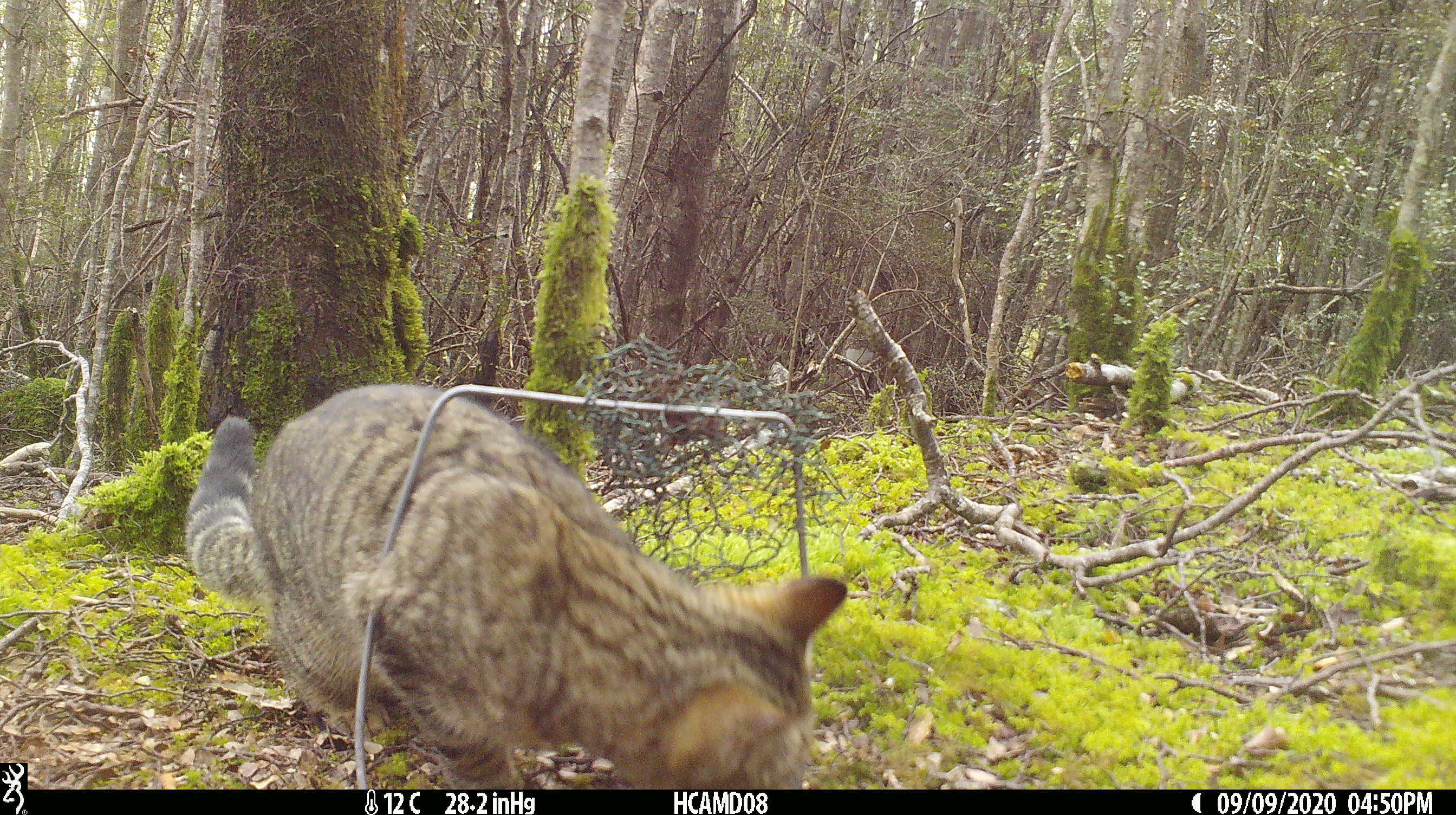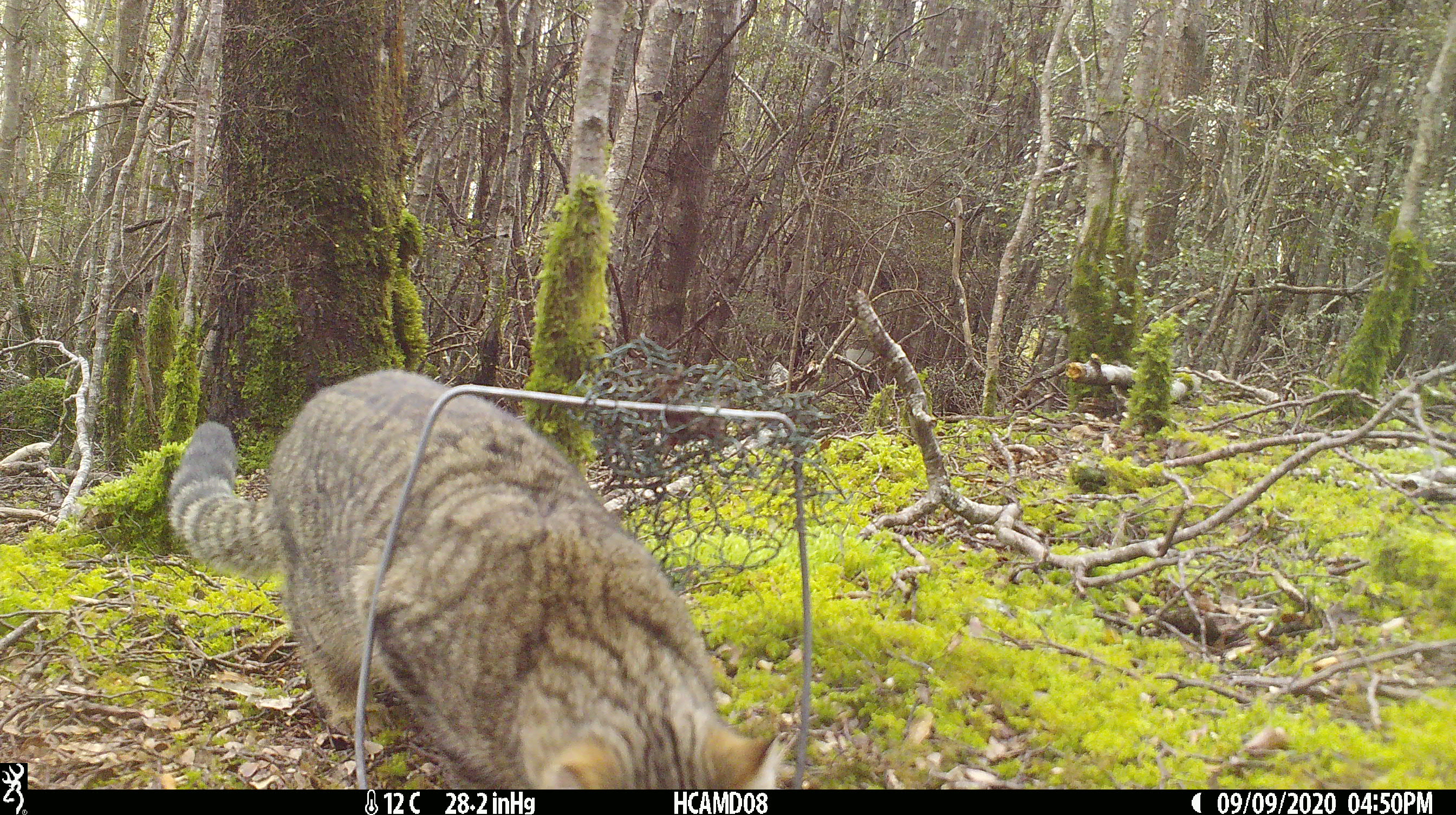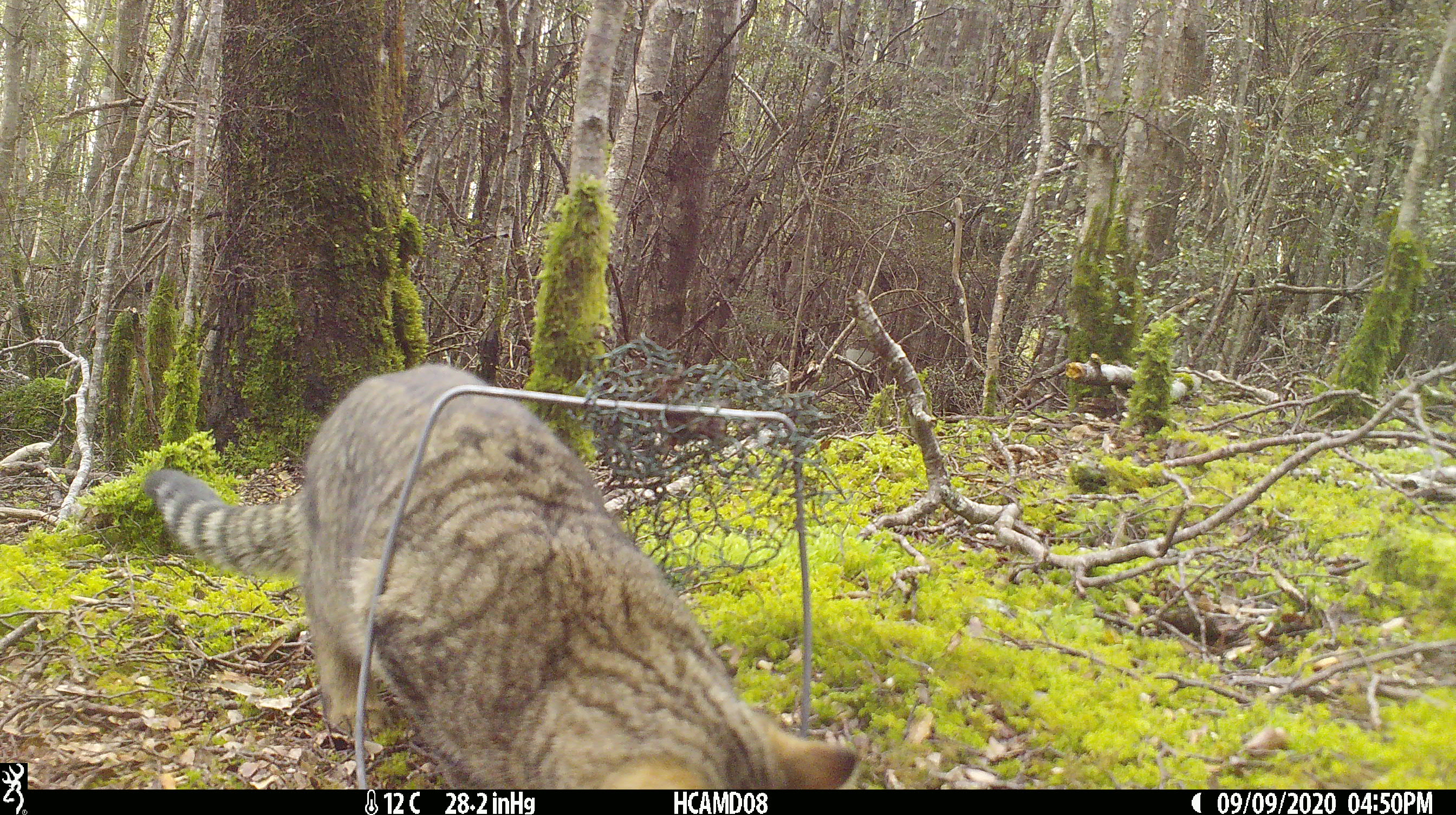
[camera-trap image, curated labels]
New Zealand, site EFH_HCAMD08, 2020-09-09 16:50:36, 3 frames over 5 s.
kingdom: Animalia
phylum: Chordata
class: Mammalia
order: Carnivora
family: Felidae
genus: Felis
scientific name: Felis catus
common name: domestic cat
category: cat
Cat (domestic cat) (Felis catus).